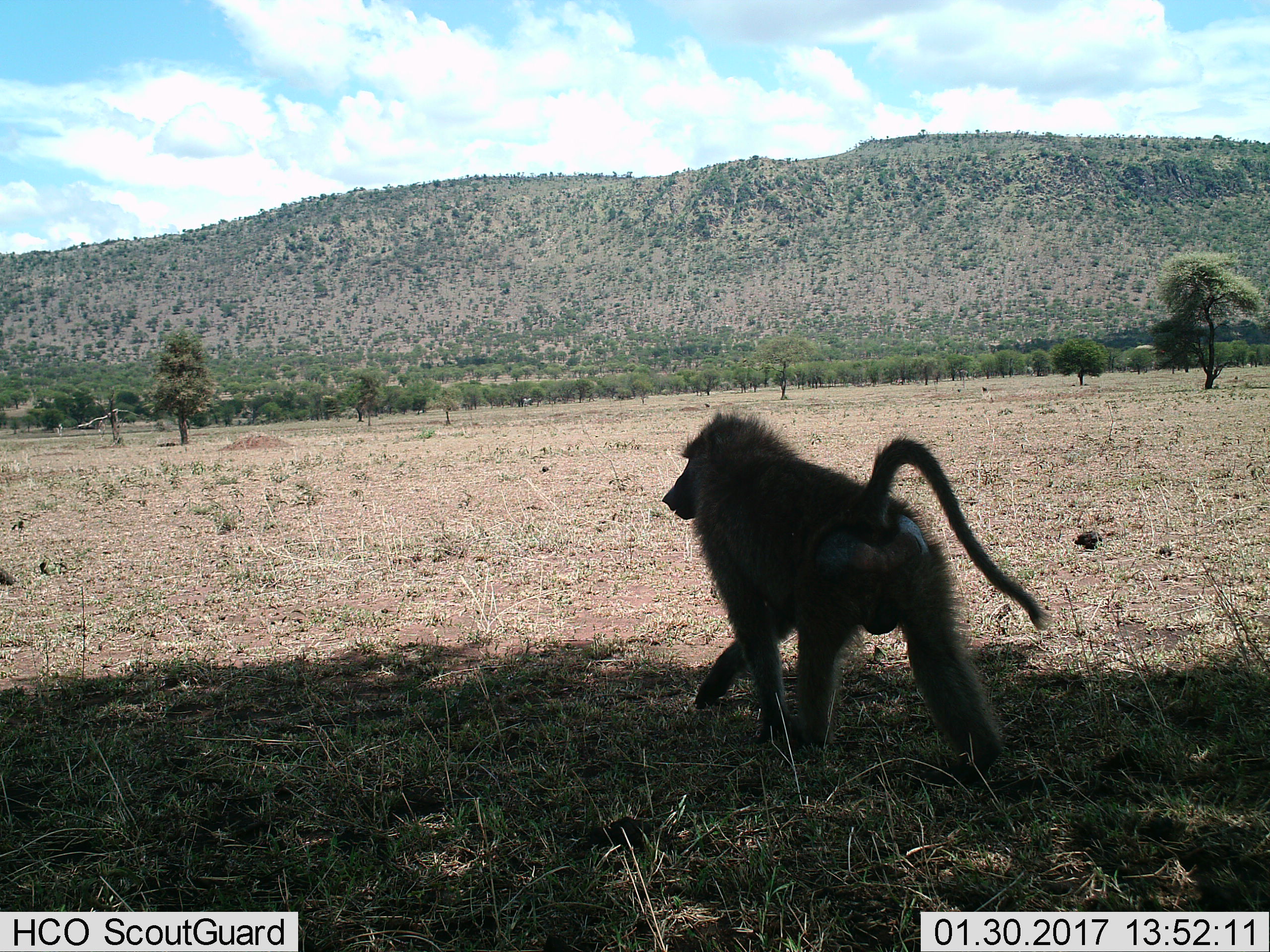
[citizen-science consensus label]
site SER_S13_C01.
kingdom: Animalia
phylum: Chordata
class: Mammalia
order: Primates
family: Cercopithecidae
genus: Papio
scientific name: Papio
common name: baboon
Baboon (Papio), count 1. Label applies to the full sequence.